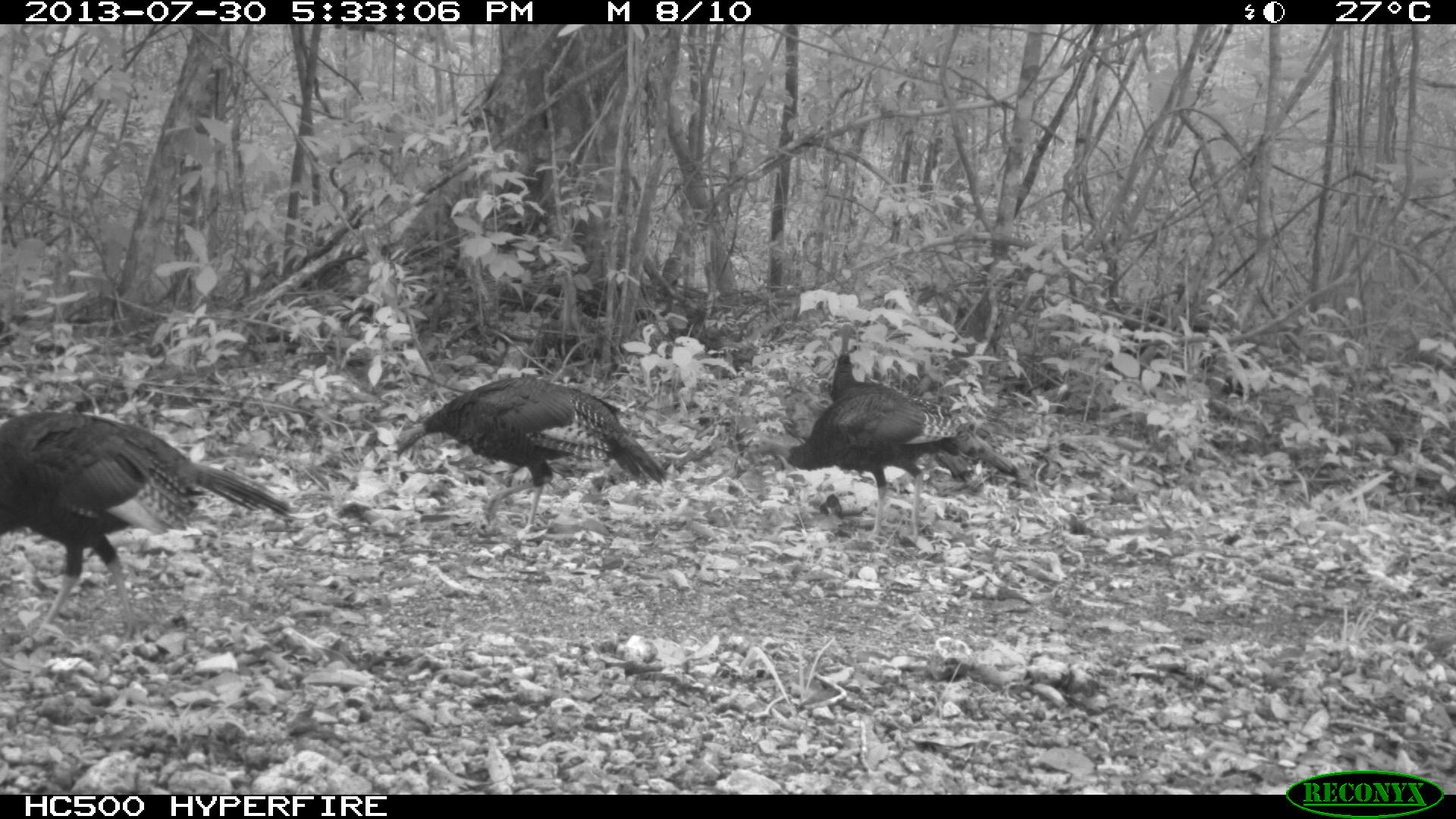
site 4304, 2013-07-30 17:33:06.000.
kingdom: Animalia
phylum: Chordata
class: Aves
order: Galliformes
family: Phasianidae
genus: Meleagris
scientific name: Meleagris ocellata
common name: ocellated turkey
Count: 4.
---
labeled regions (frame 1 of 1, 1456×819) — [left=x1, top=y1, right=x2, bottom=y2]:
meleagris ocellata: [left=0, top=410, right=297, bottom=642]; [left=393, top=375, right=670, bottom=535]; [left=743, top=387, right=1022, bottom=542]; [left=828, top=323, right=977, bottom=487]